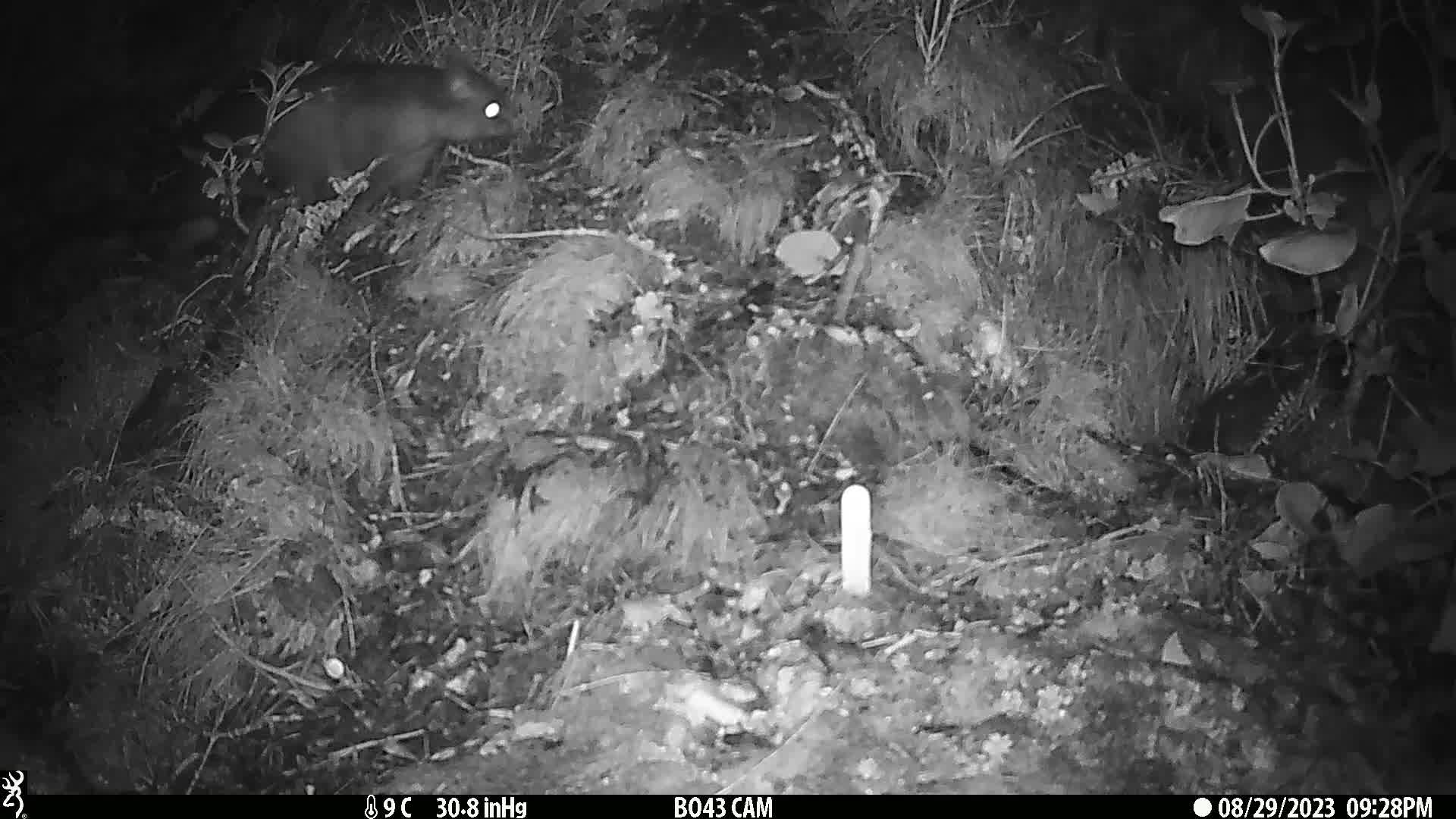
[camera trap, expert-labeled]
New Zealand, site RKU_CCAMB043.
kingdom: Animalia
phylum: Chordata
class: Mammalia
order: Diprotodontia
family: Phalangeridae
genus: Trichosurus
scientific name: Trichosurus vulpecula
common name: common brushtail possum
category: possum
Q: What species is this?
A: Possum (common brushtail possum) (Trichosurus vulpecula).